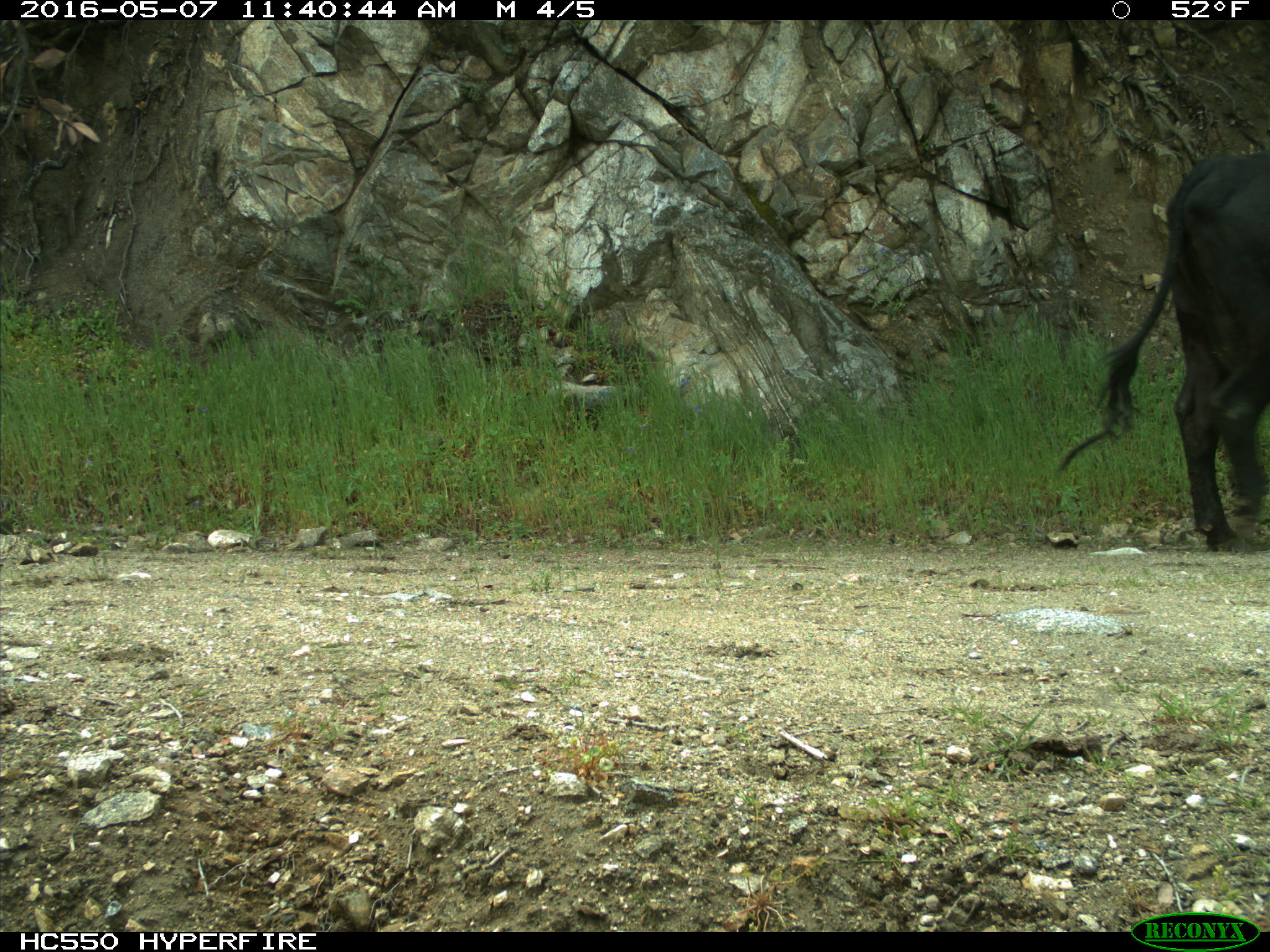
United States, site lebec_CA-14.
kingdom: Animalia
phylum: Chordata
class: Mammalia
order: Artiodactyla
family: Bovidae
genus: Bos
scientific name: Bos taurus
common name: domestic cow